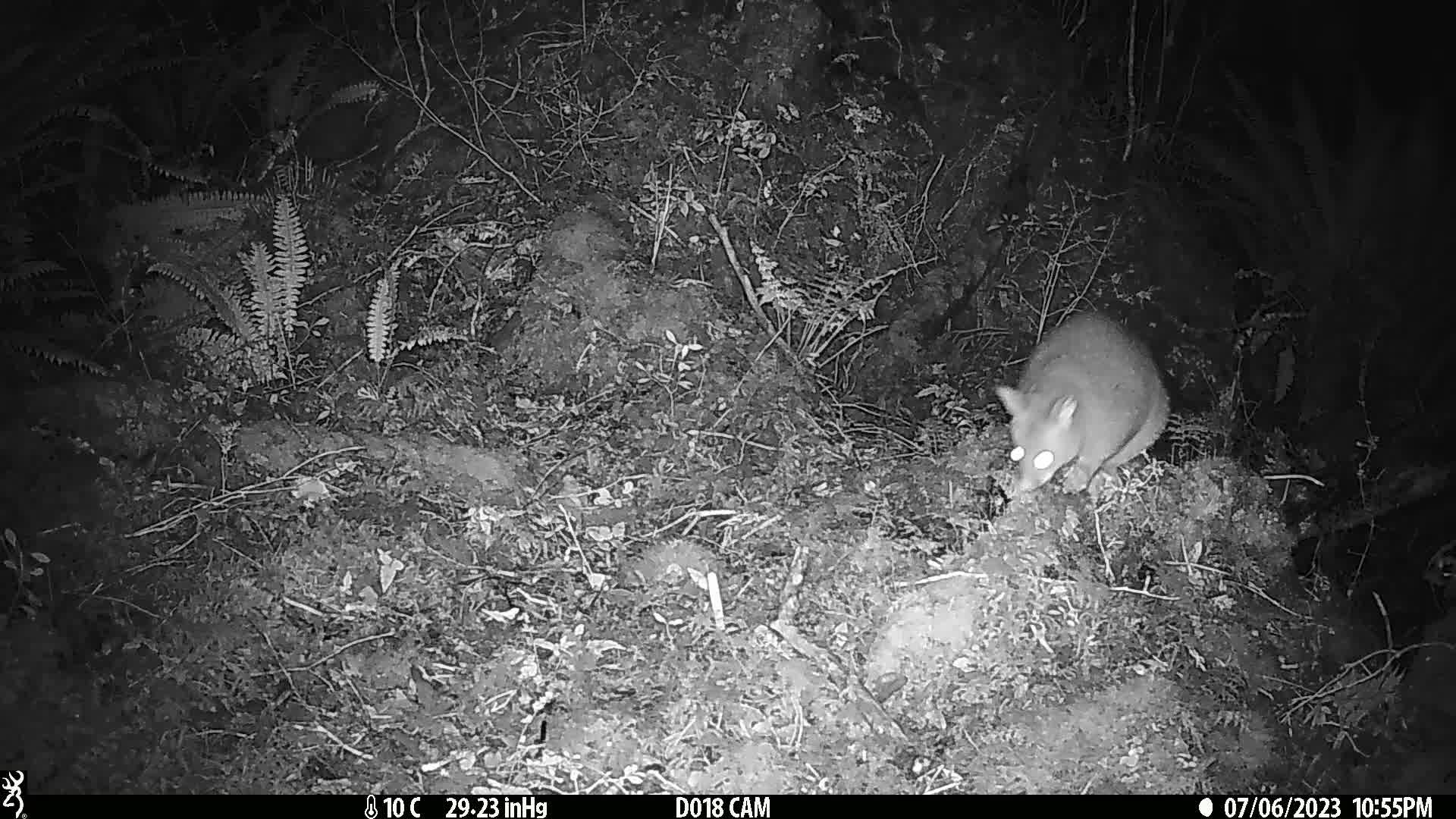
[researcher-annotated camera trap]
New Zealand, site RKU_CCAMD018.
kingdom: Animalia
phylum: Chordata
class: Mammalia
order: Diprotodontia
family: Phalangeridae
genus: Trichosurus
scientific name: Trichosurus vulpecula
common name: common brushtail possum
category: possum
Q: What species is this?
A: Possum (common brushtail possum) (Trichosurus vulpecula).